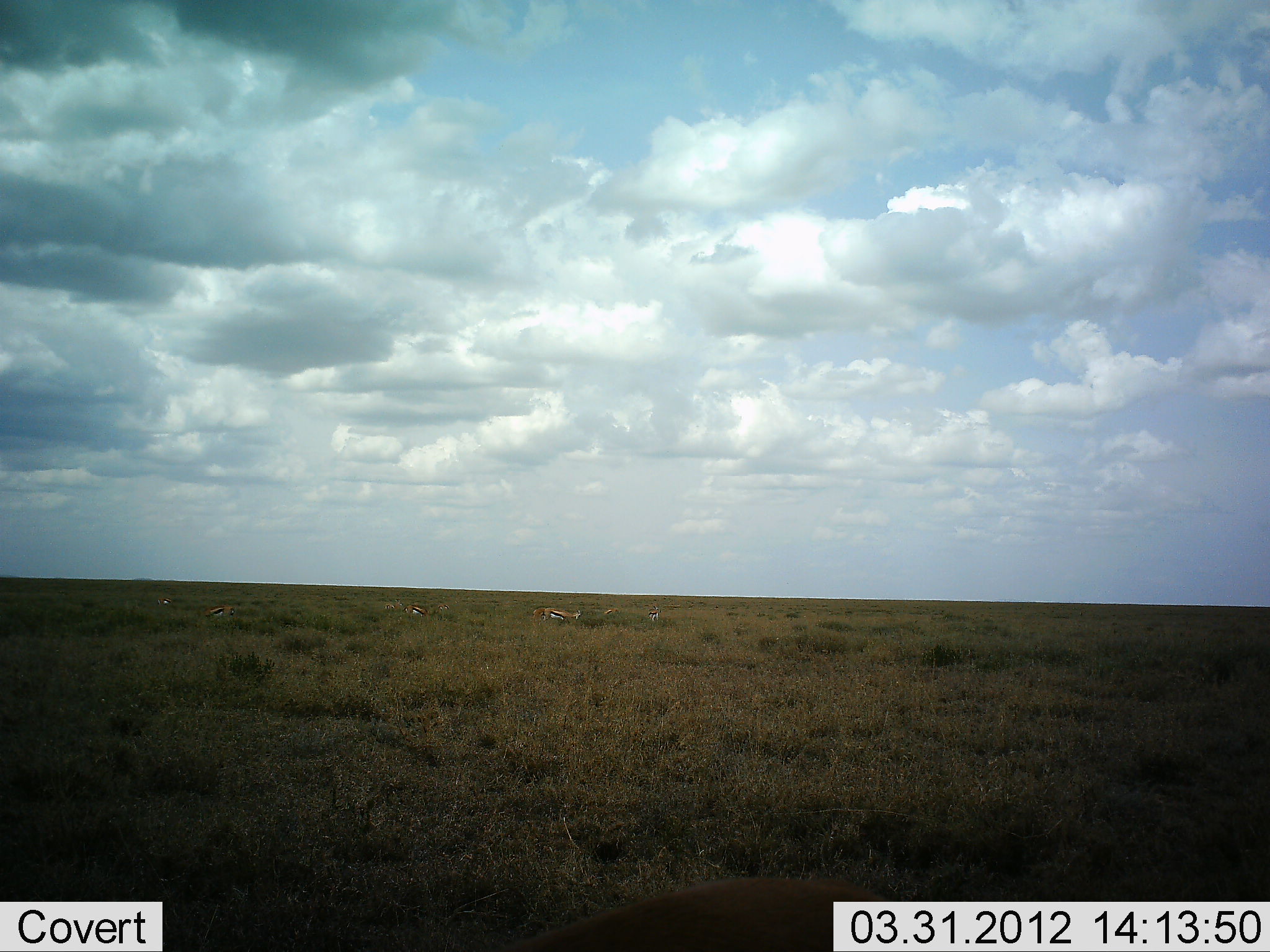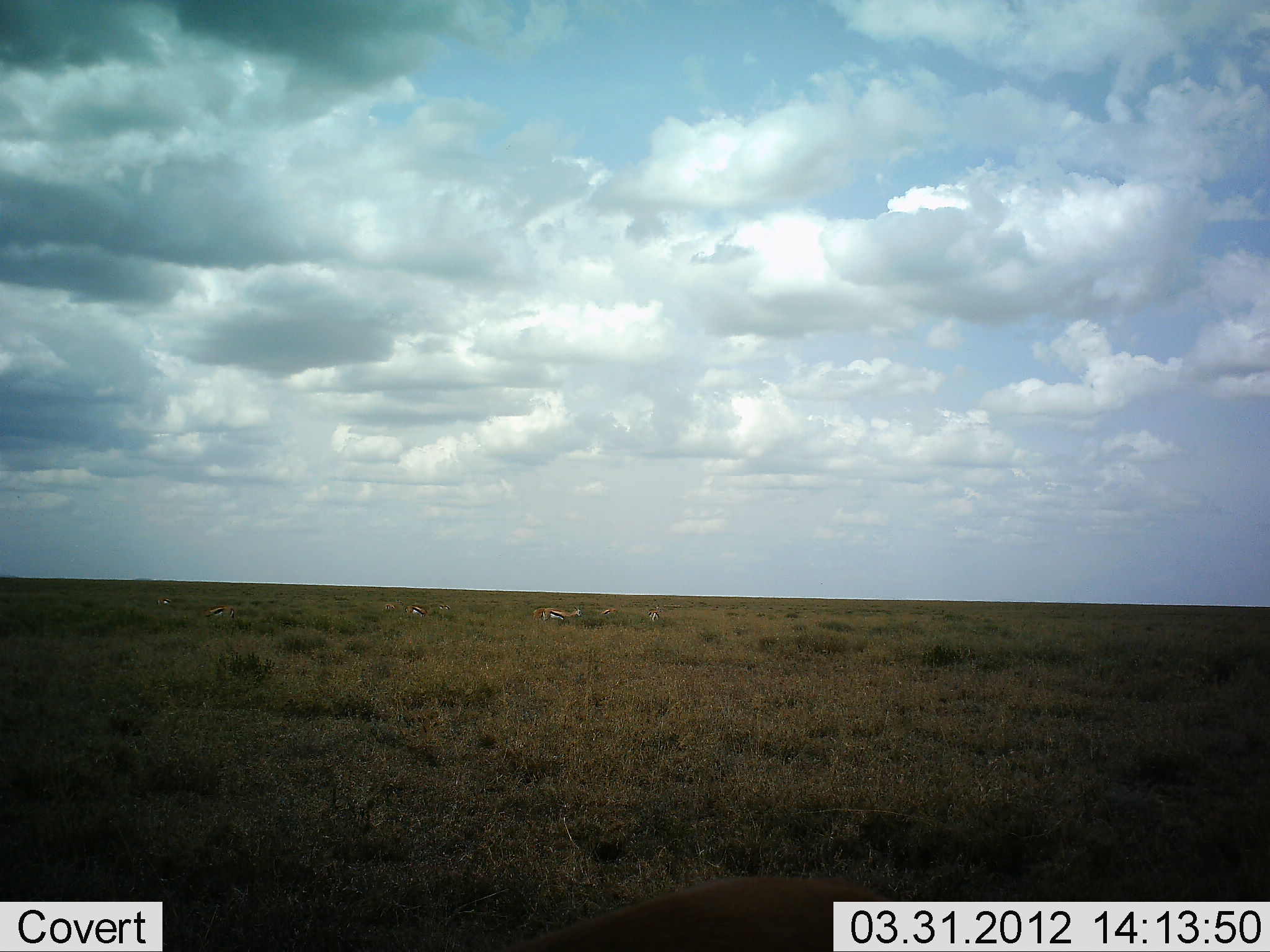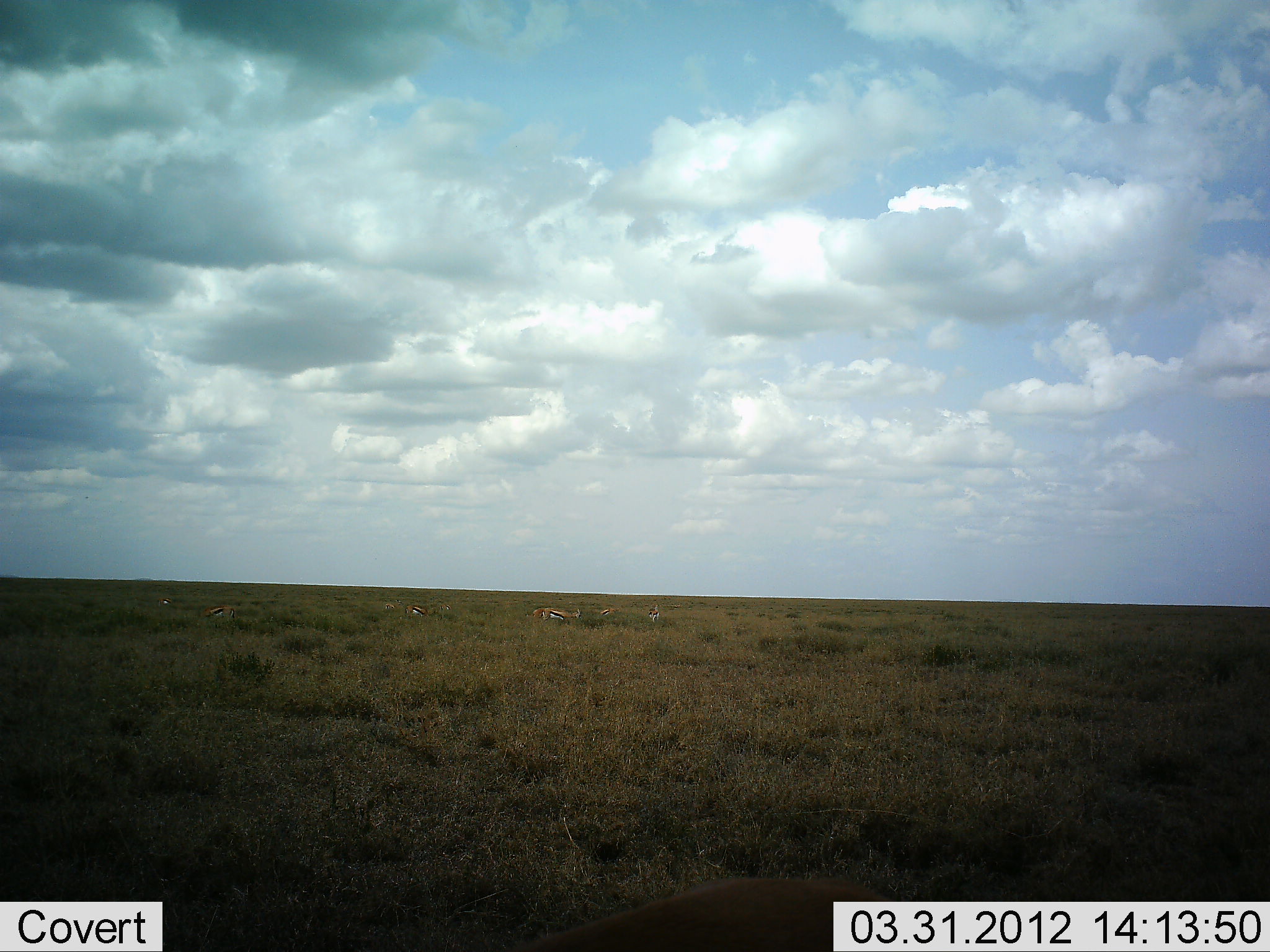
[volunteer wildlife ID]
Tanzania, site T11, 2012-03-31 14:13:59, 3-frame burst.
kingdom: Animalia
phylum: Chordata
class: Mammalia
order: Artiodactyla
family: Bovidae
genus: Eudorcas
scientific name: Eudorcas thomsonii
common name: thomson's gazelle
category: gazellethomsons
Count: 5.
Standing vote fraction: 64%.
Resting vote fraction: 5%.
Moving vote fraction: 5%.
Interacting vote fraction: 0%.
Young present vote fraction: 0%.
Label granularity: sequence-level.